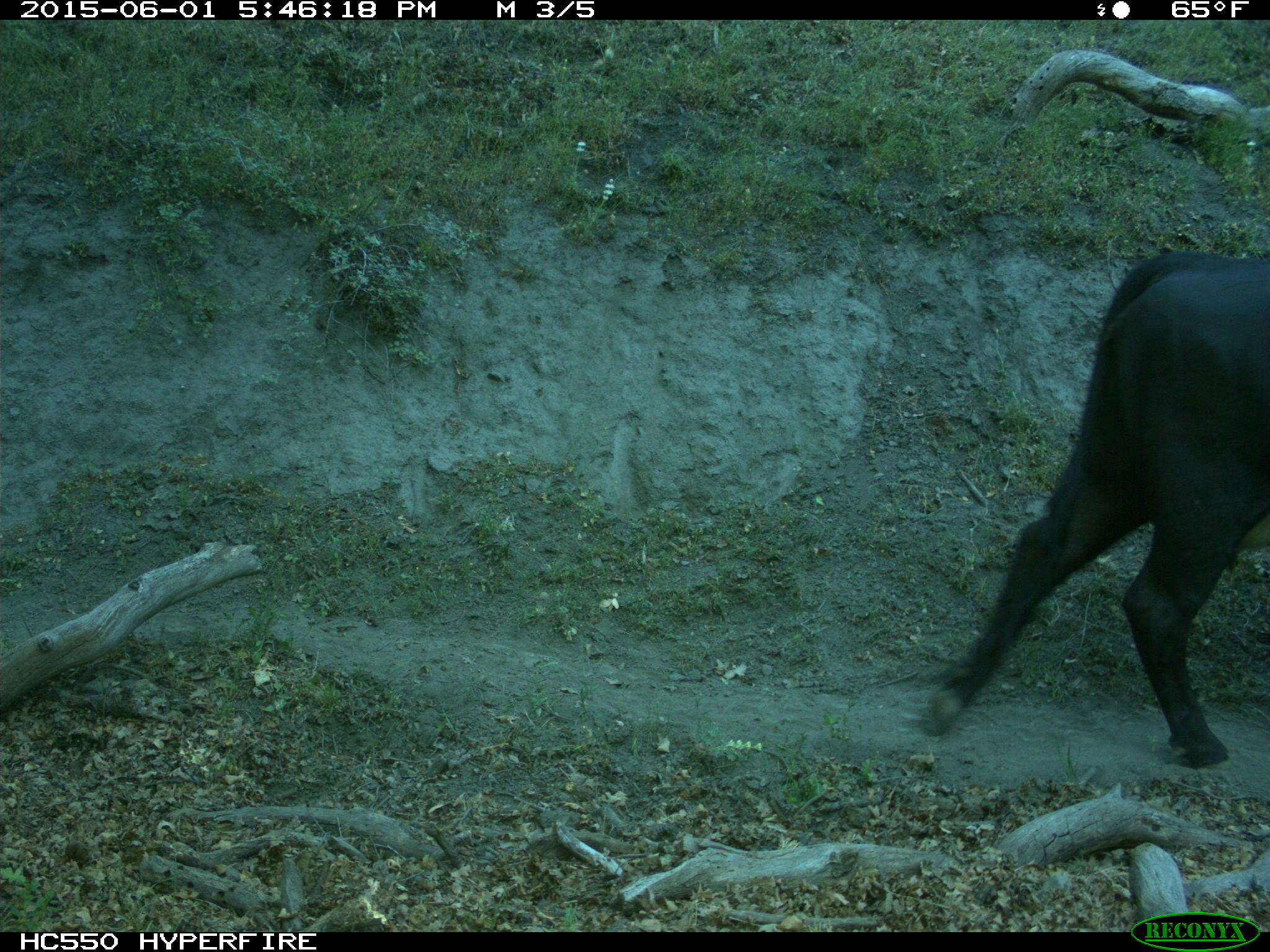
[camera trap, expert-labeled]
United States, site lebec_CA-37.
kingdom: Animalia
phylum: Chordata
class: Mammalia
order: Artiodactyla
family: Bovidae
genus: Bos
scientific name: Bos taurus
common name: domestic cow